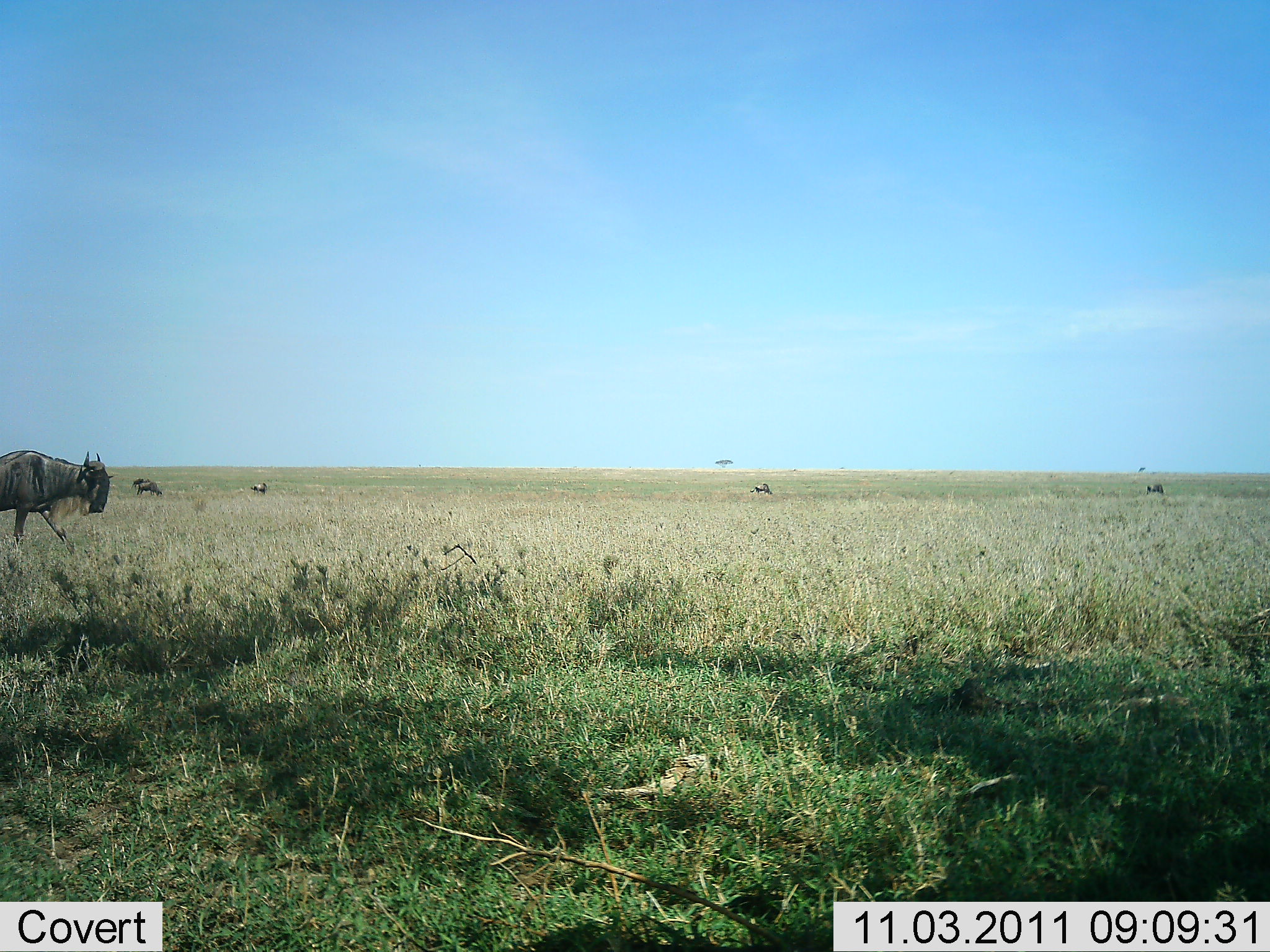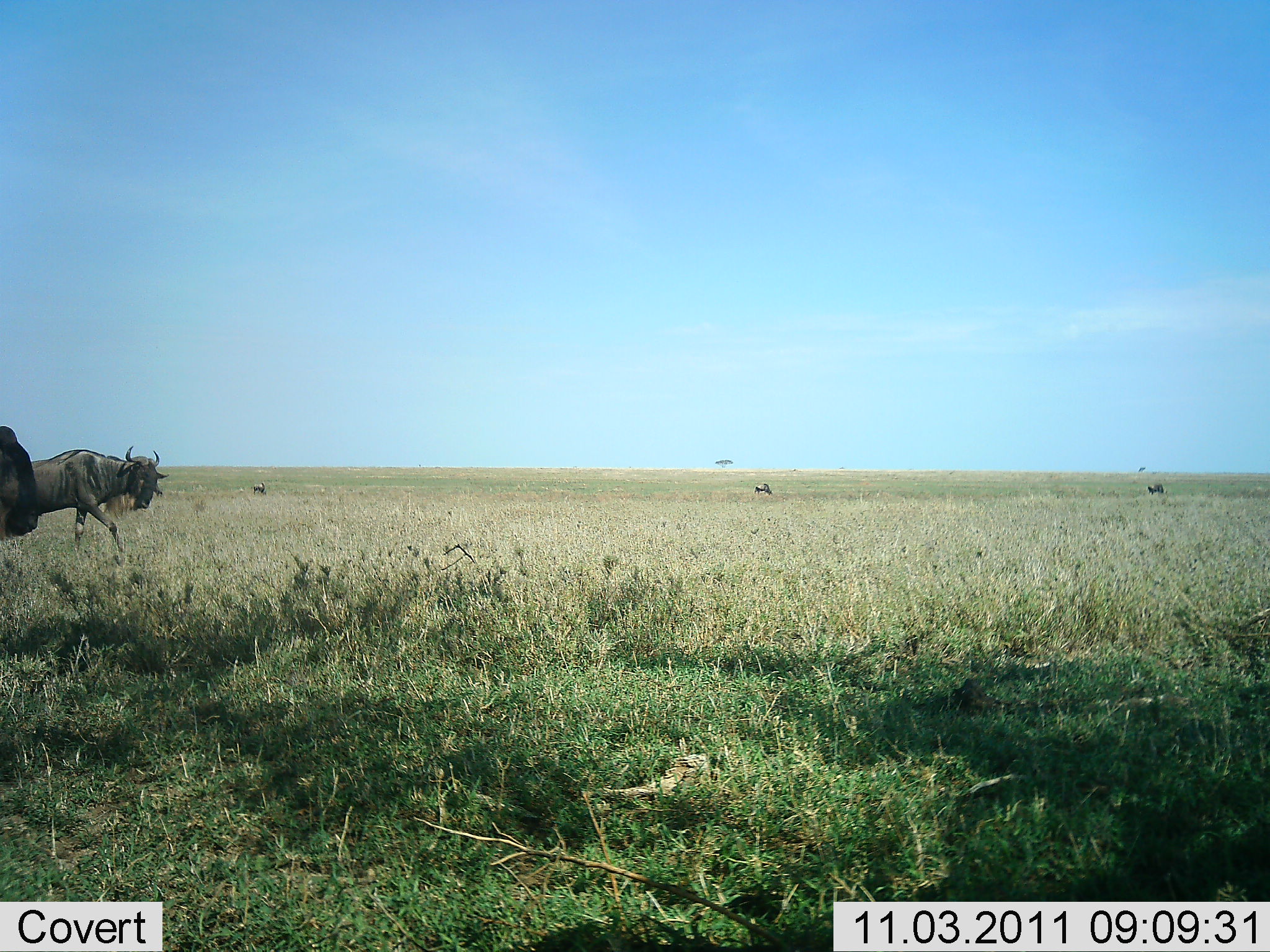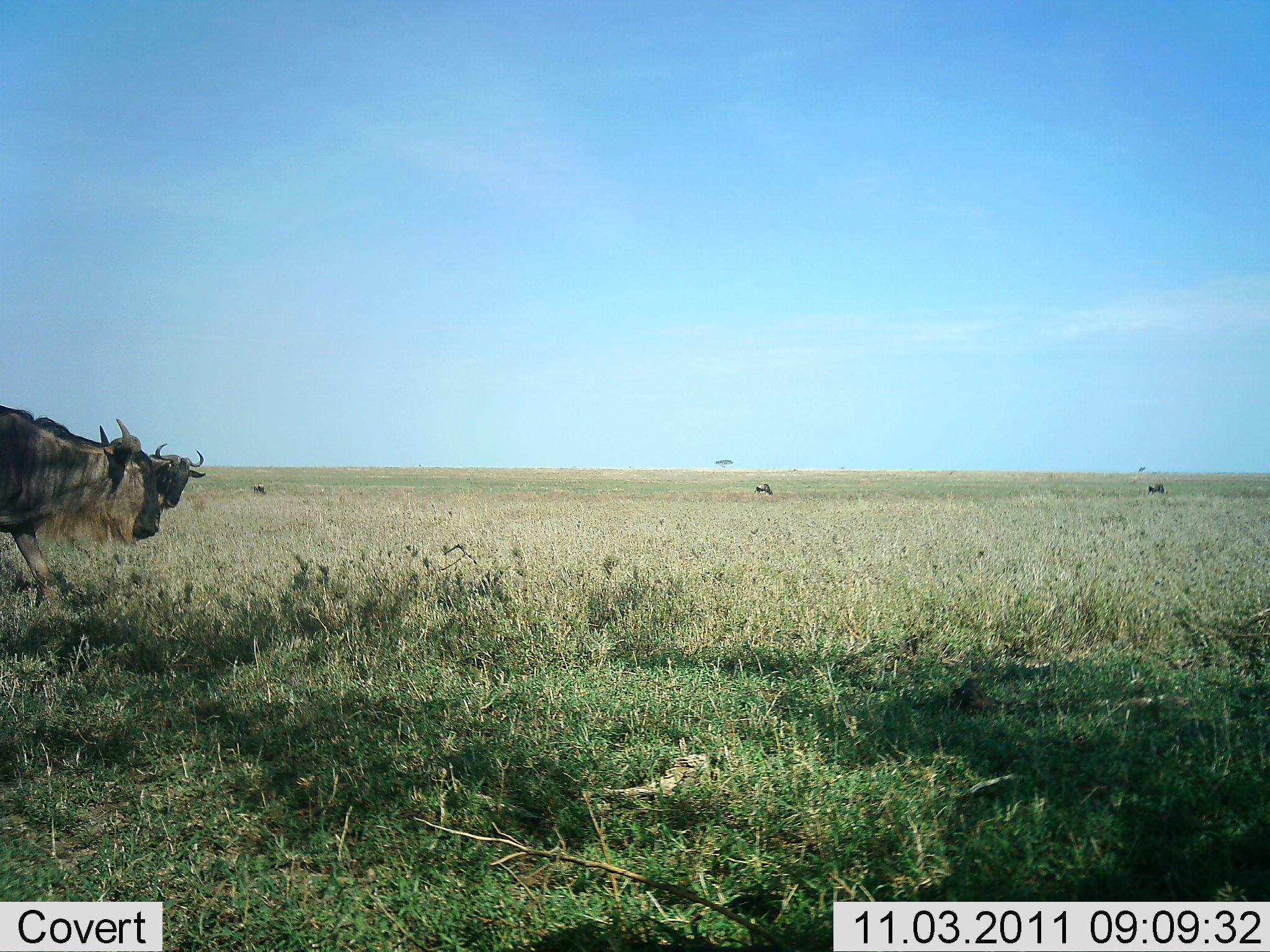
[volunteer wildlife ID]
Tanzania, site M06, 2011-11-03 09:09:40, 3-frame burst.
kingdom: Animalia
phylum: Chordata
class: Mammalia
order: Artiodactyla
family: Bovidae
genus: Connochaetes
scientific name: Connochaetes taurinus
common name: blue wildebeest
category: wildebeest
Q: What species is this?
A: Wildebeest (blue wildebeest) (Connochaetes taurinus).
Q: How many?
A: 6.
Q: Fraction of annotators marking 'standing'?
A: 31%.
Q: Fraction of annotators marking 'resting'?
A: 0%.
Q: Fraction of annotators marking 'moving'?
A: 92%.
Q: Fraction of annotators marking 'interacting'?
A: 0%.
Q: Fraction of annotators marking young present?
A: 0%.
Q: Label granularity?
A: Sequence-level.